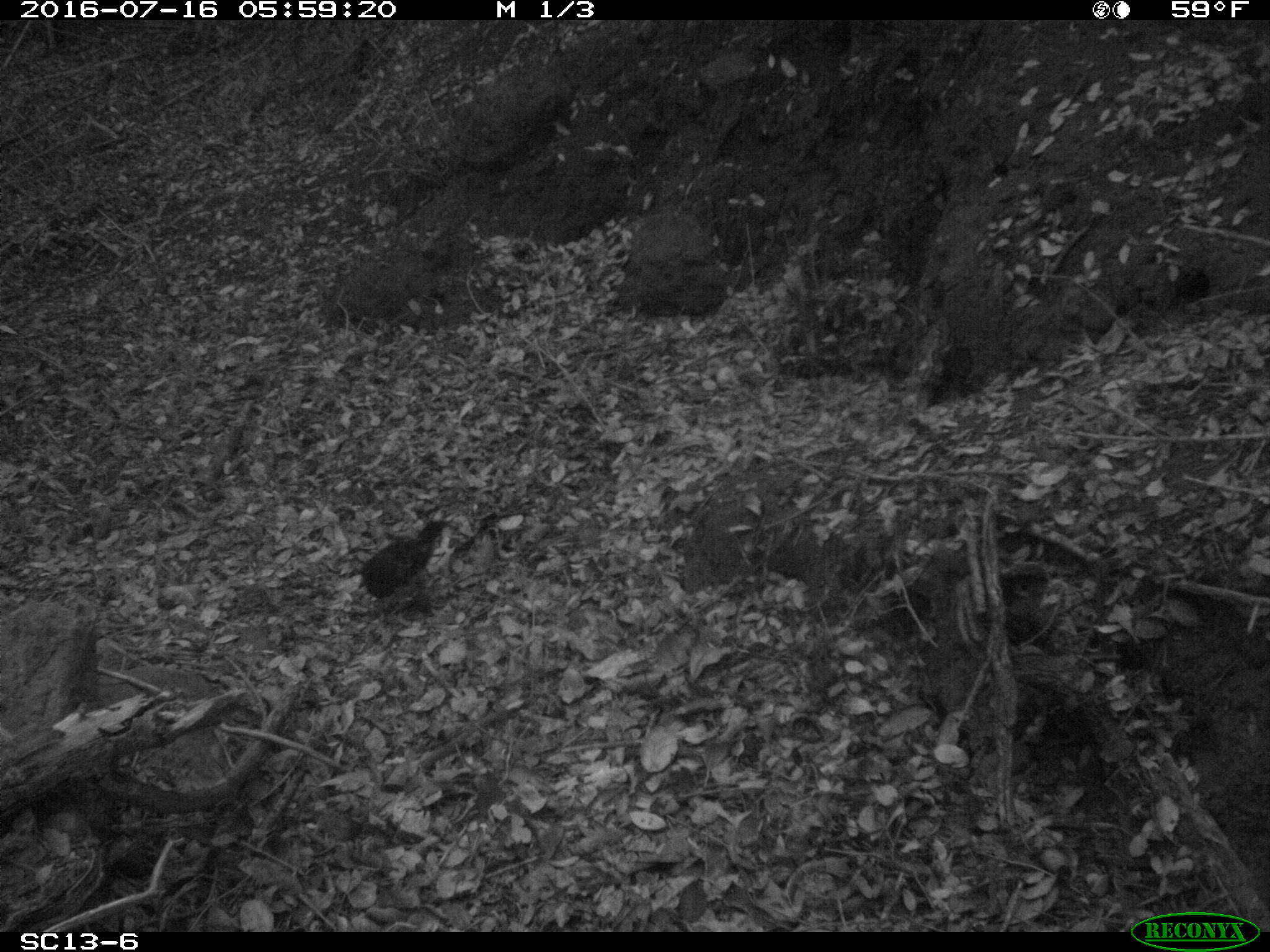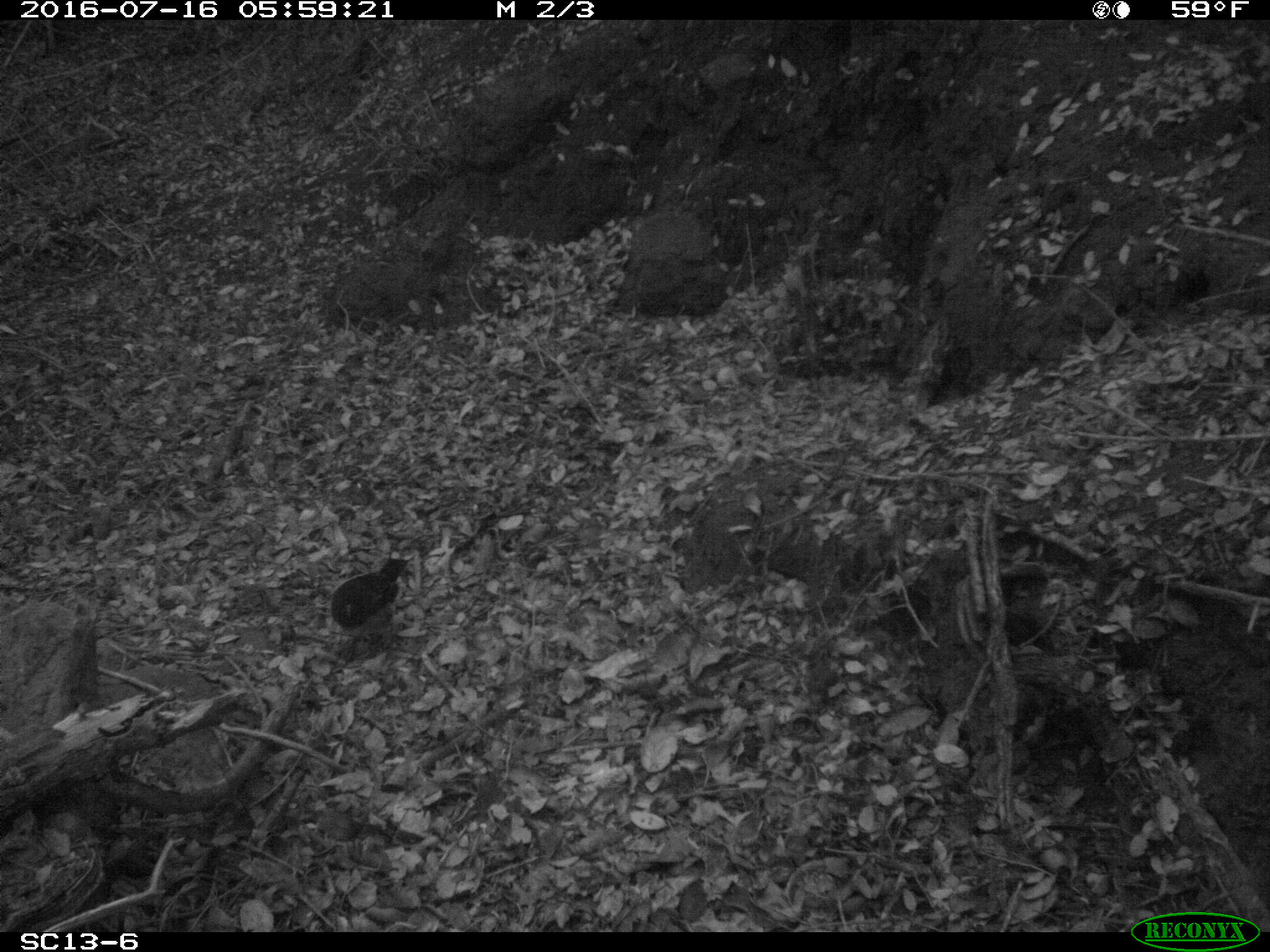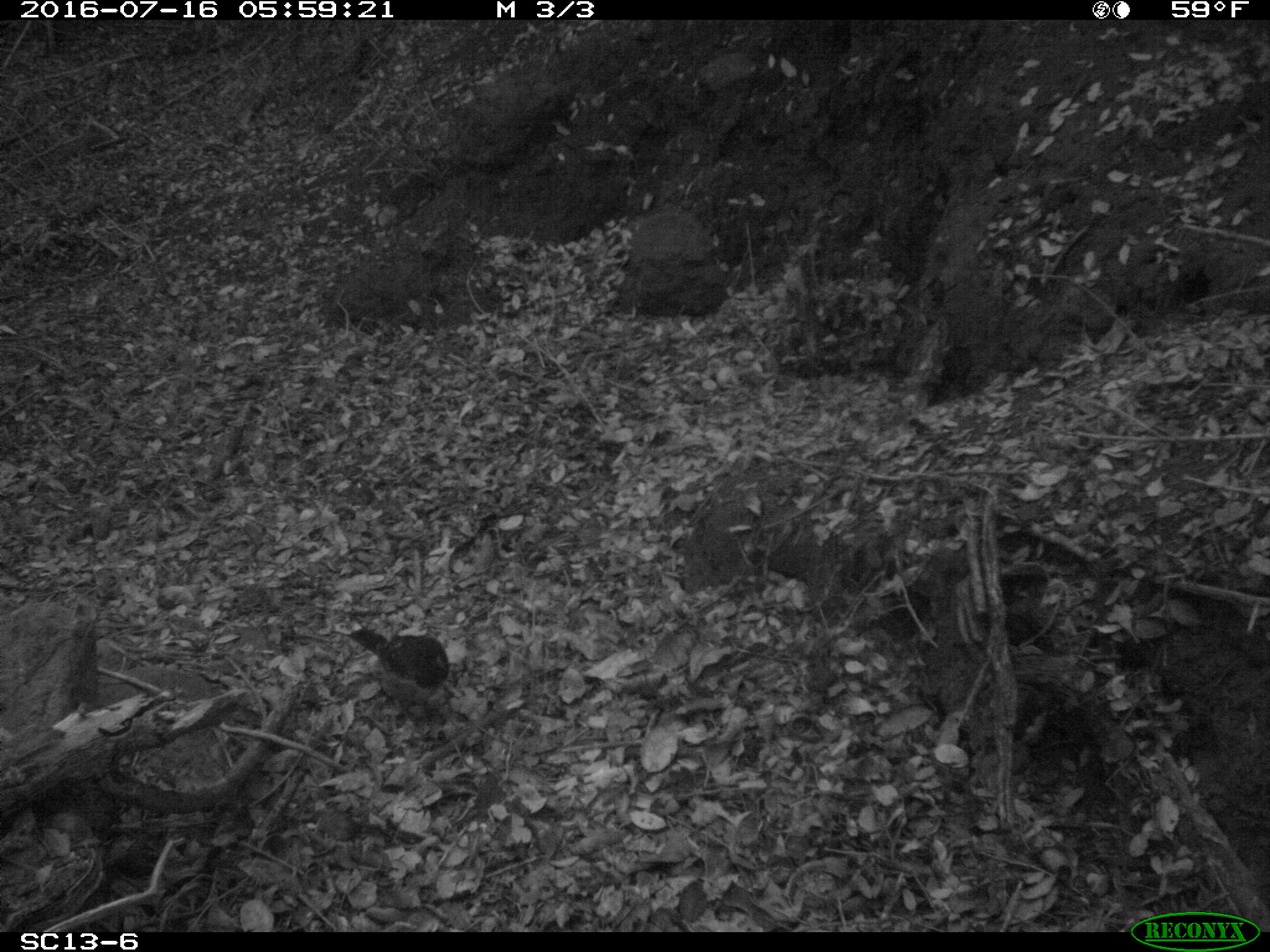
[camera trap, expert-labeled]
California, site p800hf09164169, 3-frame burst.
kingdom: Animalia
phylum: Chordata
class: Aves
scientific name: Aves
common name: bird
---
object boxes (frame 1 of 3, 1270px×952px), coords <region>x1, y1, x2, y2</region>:
bird: <region>356, 508, 447, 601</region>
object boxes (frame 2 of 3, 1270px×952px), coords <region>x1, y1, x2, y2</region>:
bird: <region>332, 555, 414, 656</region>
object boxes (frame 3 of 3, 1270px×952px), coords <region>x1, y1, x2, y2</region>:
bird: <region>346, 627, 448, 724</region>